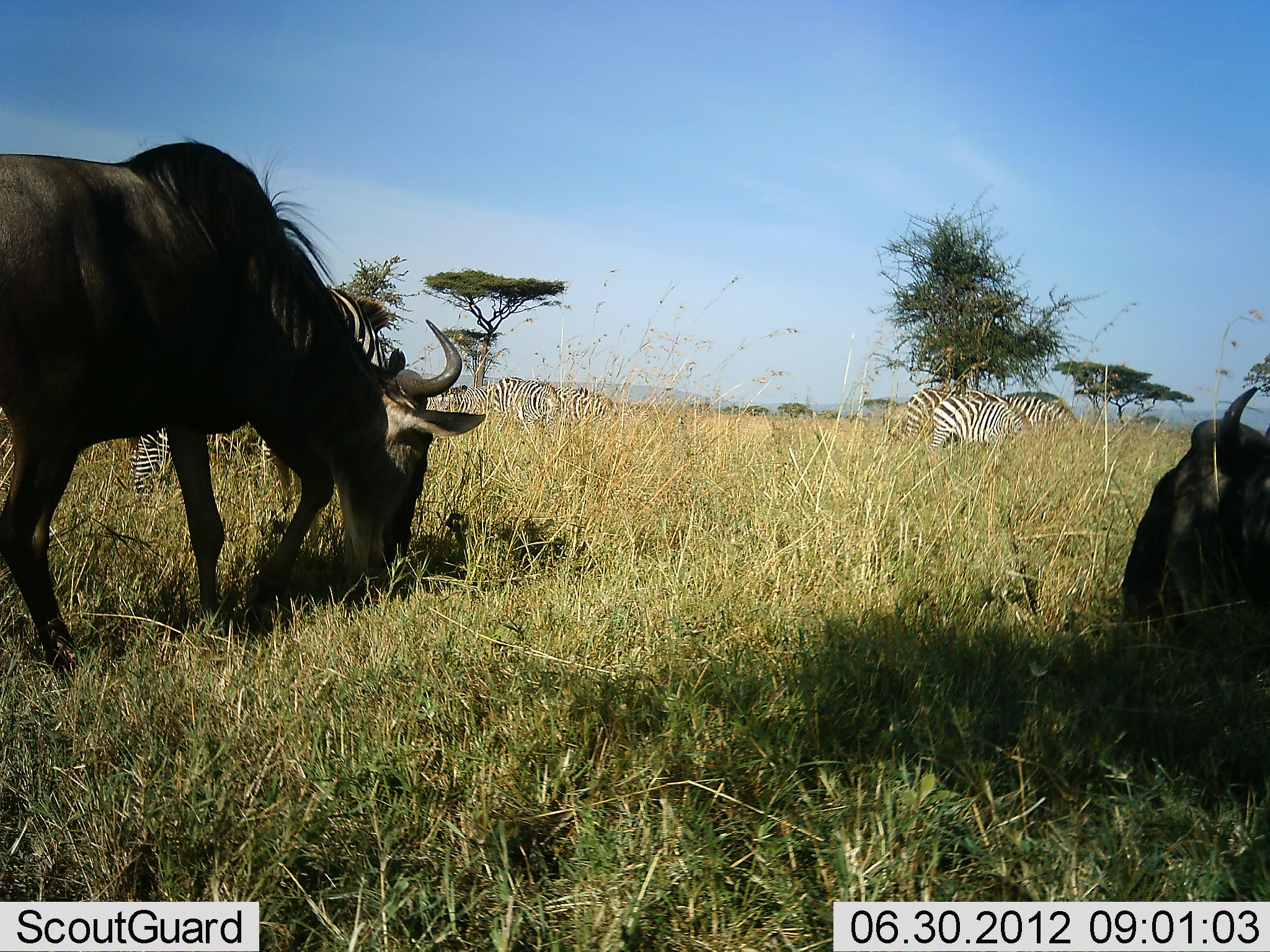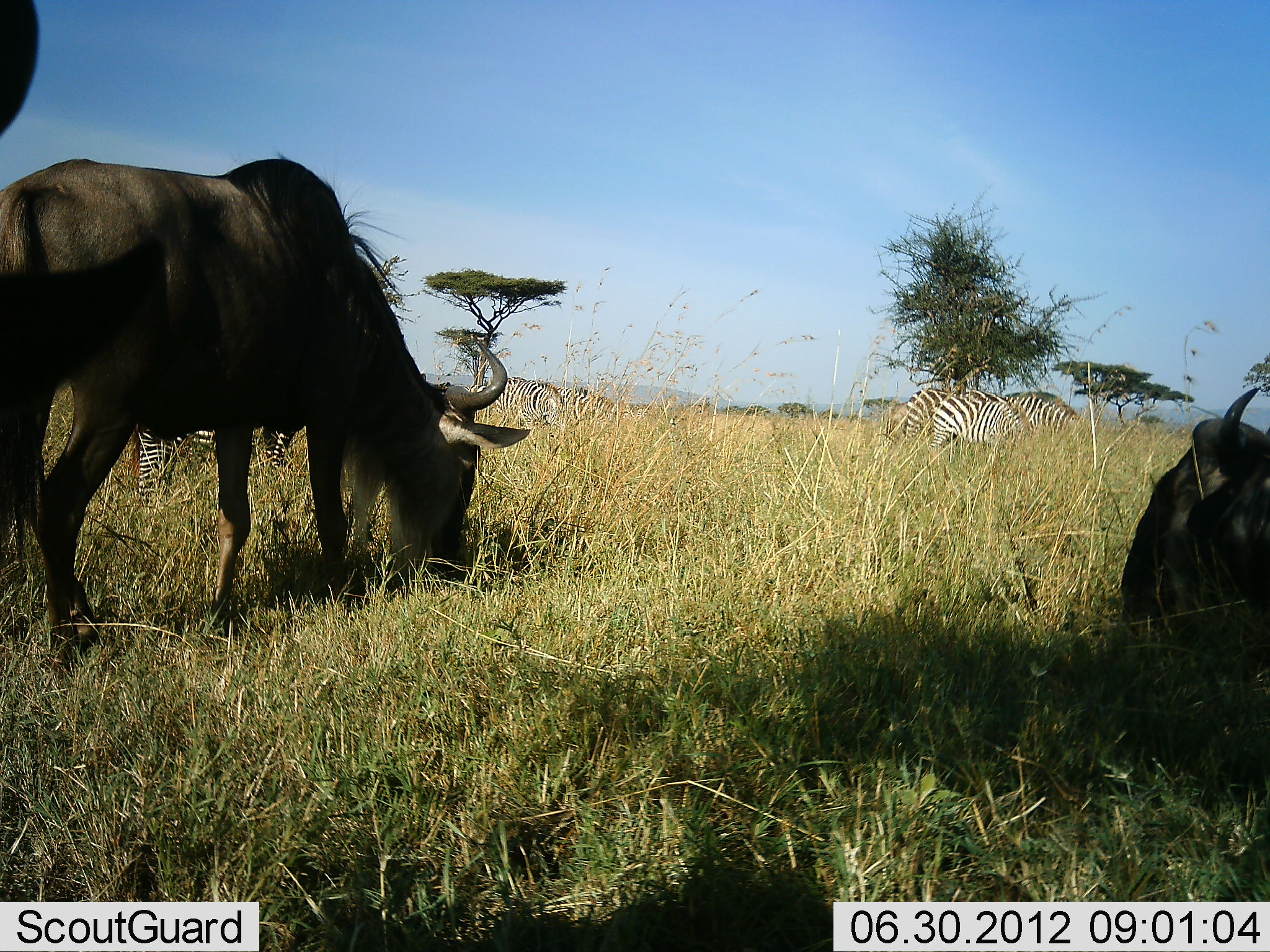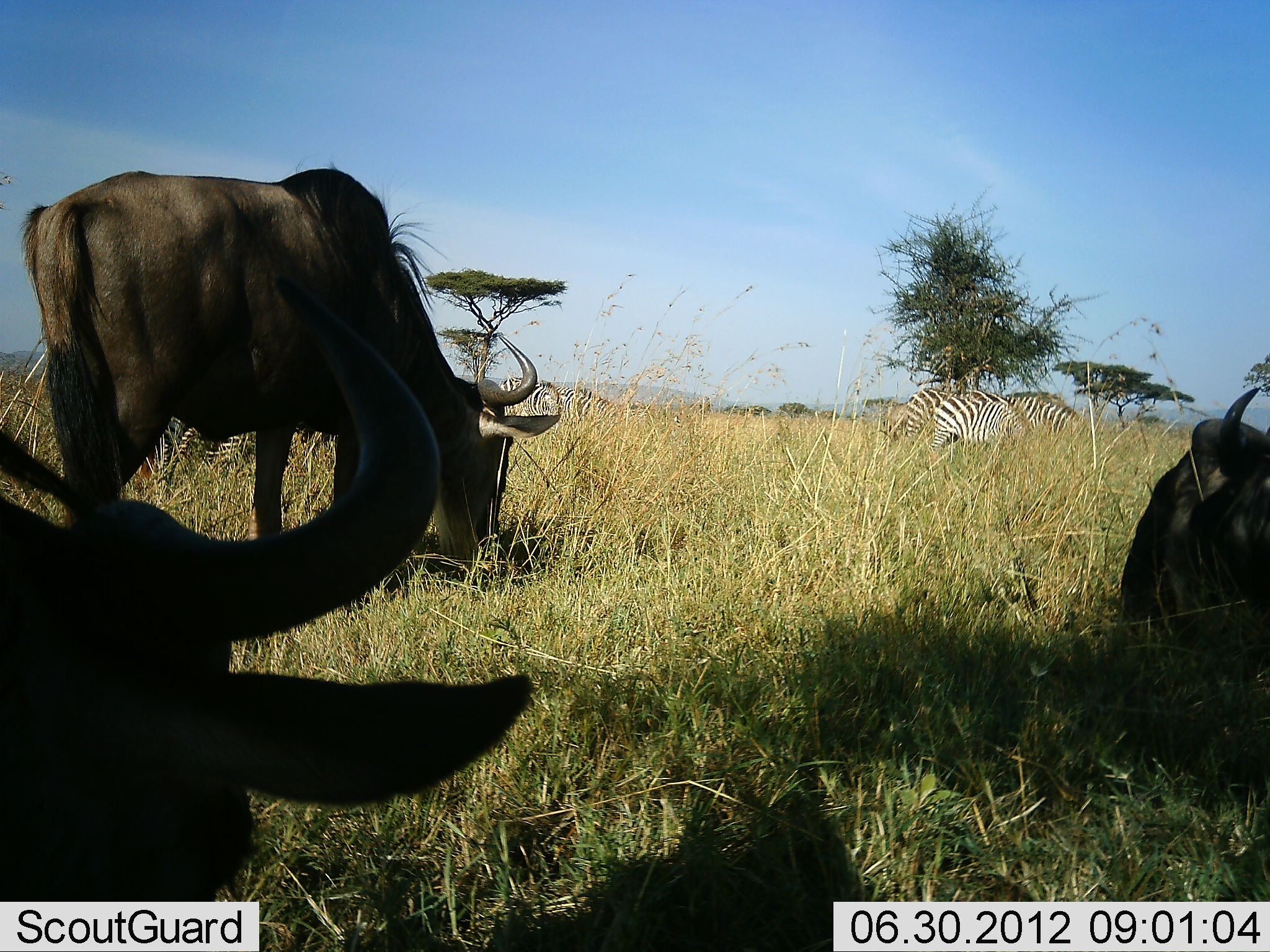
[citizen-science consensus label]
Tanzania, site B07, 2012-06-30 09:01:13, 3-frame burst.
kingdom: Animalia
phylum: Chordata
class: Mammalia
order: Artiodactyla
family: Bovidae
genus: Connochaetes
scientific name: Connochaetes taurinus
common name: blue wildebeest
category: wildebeest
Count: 3.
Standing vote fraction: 27%.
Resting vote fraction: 55%.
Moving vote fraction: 73%.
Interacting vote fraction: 0%.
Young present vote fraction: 0%.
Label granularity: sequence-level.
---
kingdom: Animalia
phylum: Chordata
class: Mammalia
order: Perissodactyla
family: Equidae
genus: Equus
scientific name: Equus quagga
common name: plains zebra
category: zebra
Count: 6.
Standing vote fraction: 50%.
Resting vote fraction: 0%.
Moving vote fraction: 0%.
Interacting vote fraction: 0%.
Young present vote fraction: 0%.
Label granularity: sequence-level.